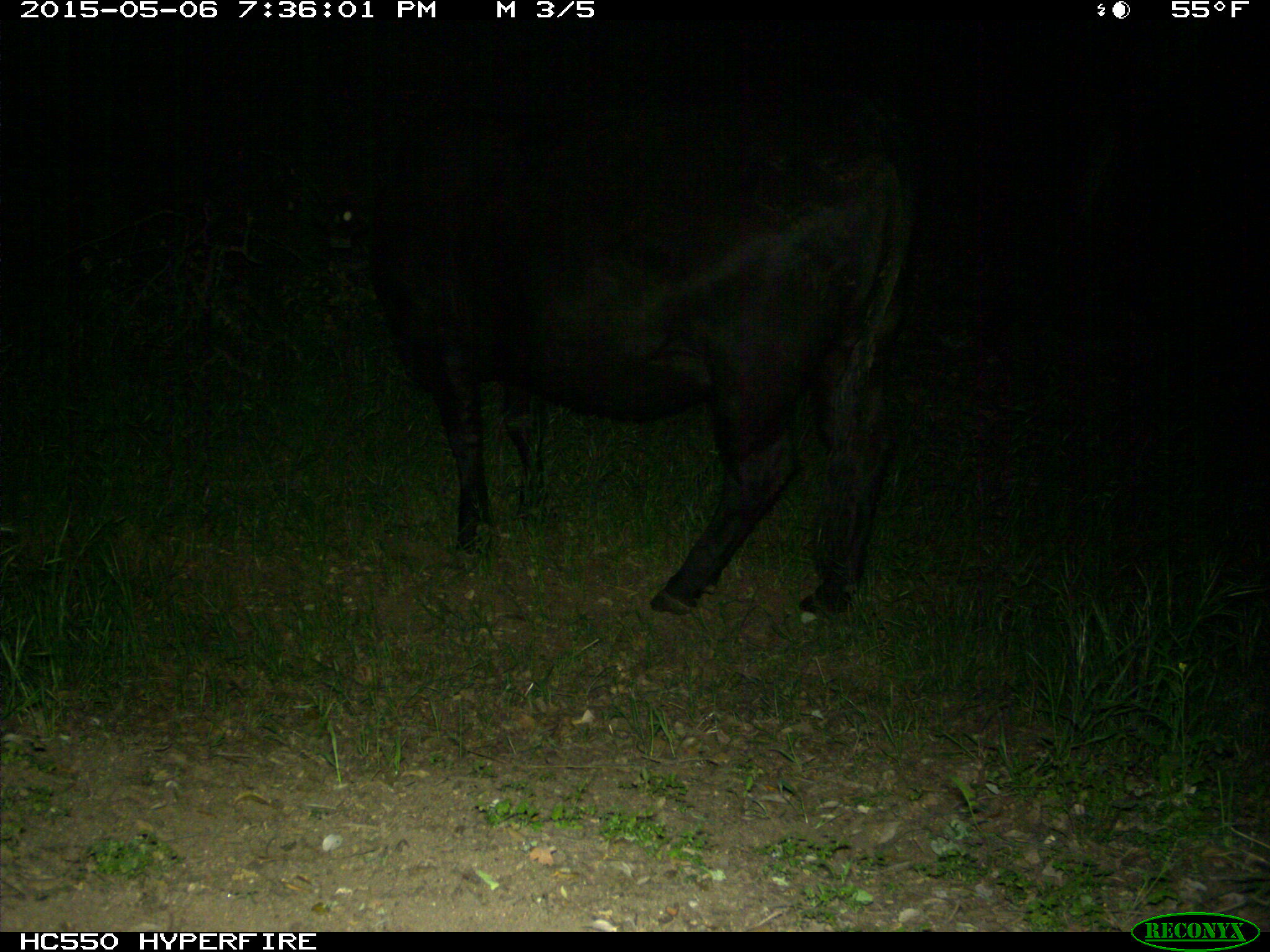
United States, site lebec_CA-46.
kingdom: Animalia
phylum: Chordata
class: Mammalia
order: Artiodactyla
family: Bovidae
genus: Bos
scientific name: Bos taurus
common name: domestic cow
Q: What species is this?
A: Bos taurus (domestic cow).